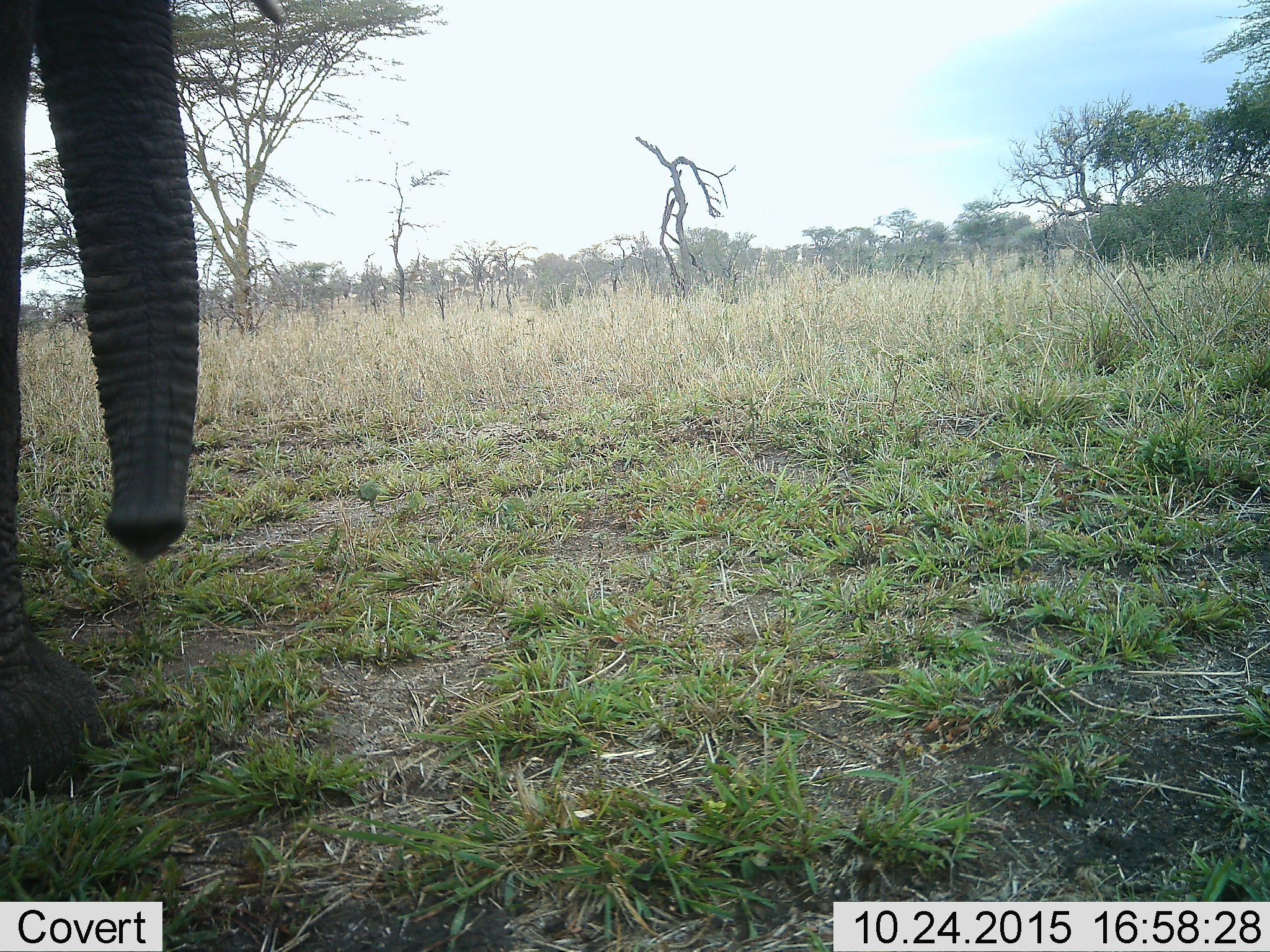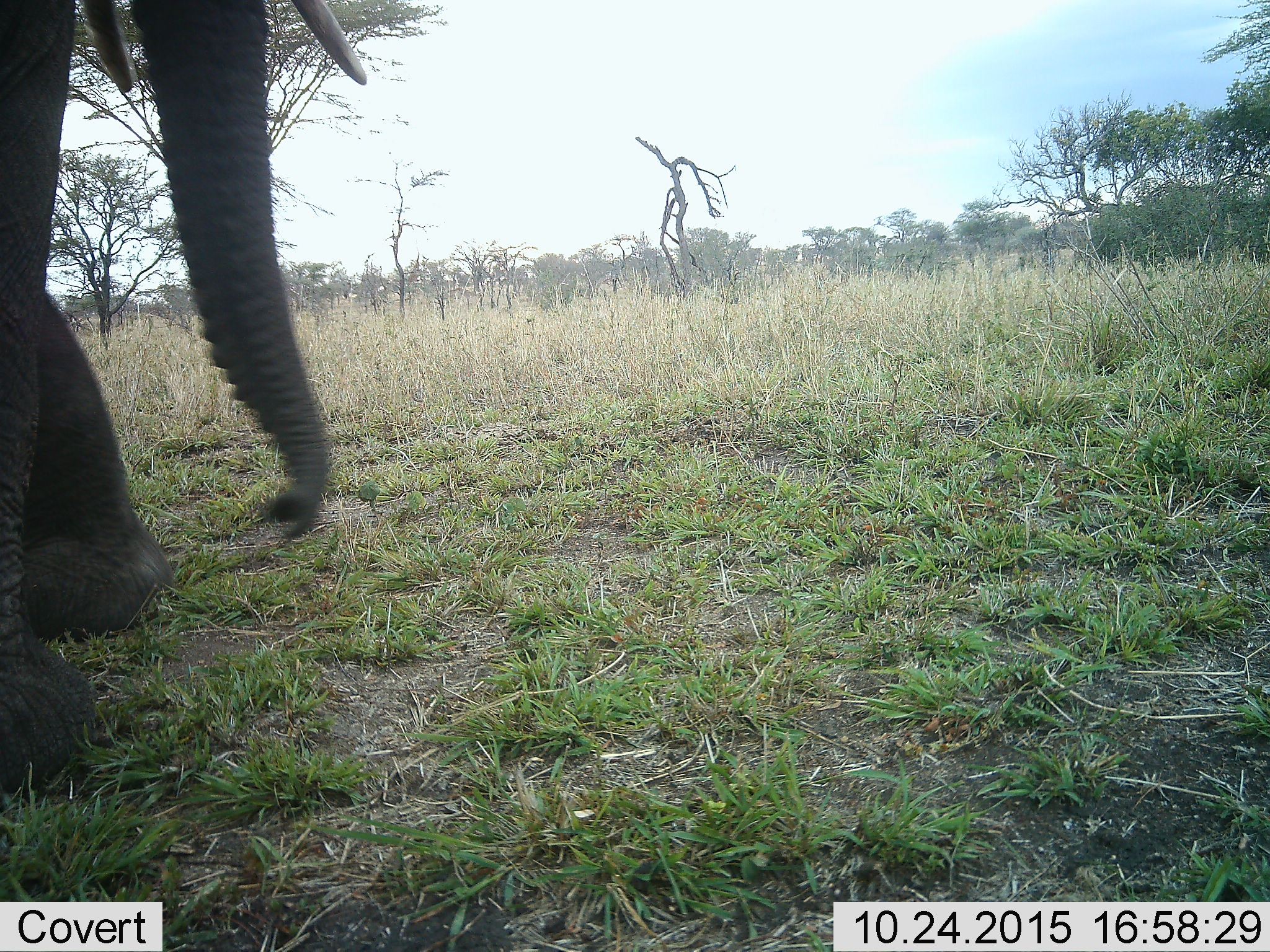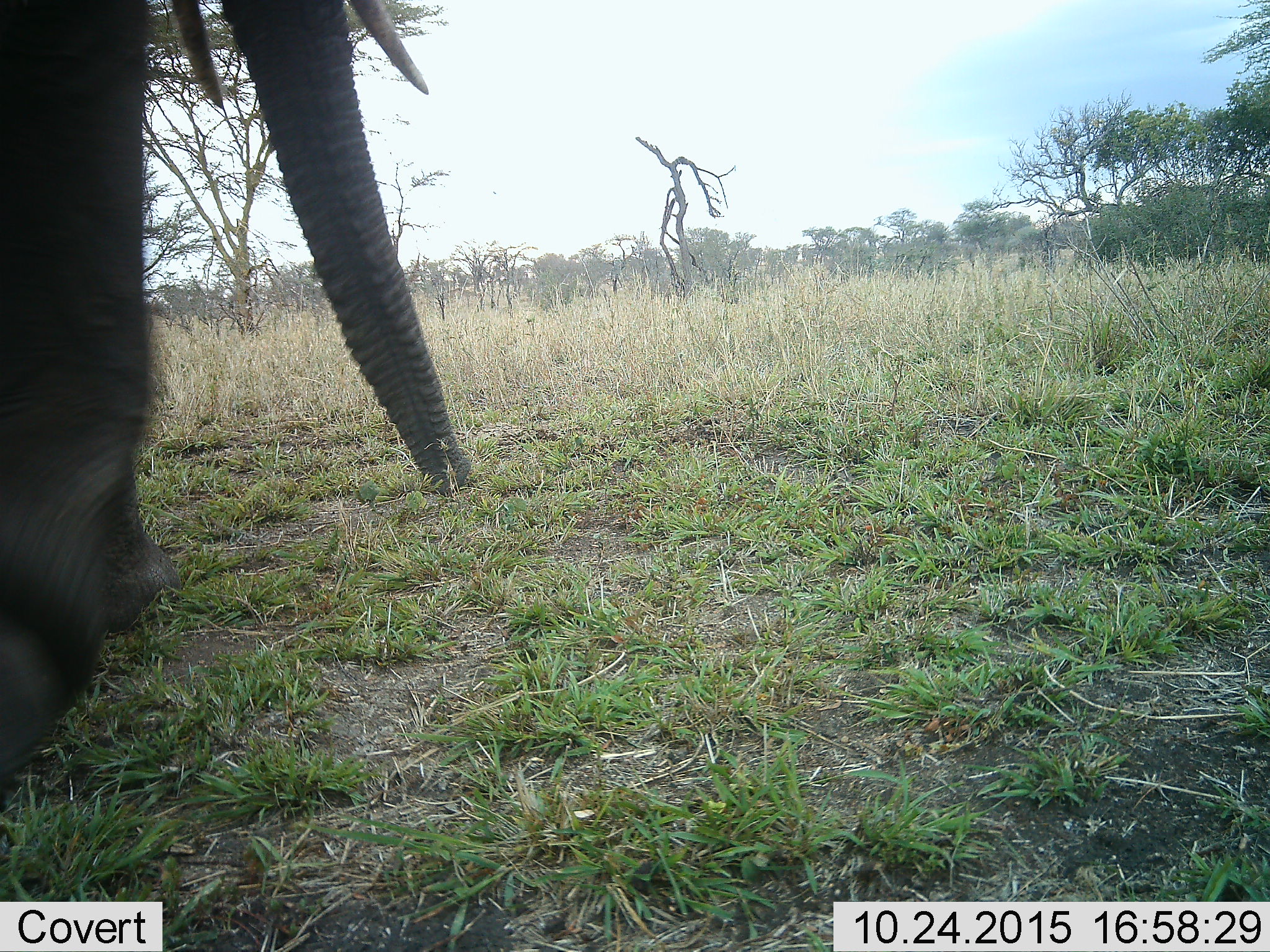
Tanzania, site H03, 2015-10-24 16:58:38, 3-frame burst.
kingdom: Animalia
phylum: Chordata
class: Mammalia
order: Proboscidea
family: Elephantidae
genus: Loxodonta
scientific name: Loxodonta africana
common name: african bush elephant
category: elephant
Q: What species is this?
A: Elephant (african bush elephant) (Loxodonta africana).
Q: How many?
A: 1.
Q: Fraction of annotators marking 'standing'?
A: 10%.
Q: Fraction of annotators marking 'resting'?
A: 0%.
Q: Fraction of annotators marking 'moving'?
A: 80%.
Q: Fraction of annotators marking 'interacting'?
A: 10%.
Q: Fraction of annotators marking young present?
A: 0%.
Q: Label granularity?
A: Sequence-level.